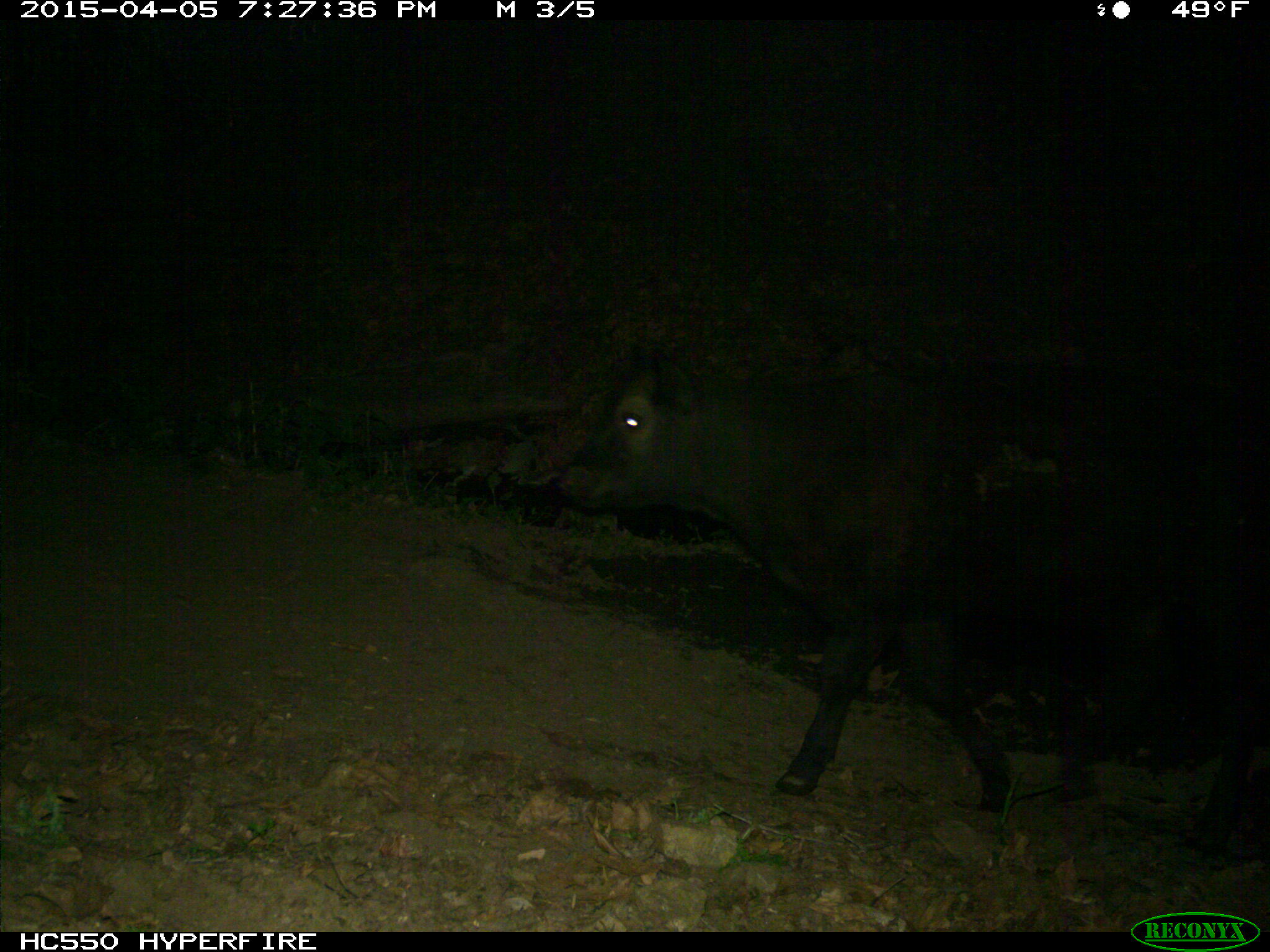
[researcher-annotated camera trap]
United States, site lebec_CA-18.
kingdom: Animalia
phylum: Chordata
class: Mammalia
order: Artiodactyla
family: Bovidae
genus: Bos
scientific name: Bos taurus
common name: domestic cow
Bos taurus (domestic cow).